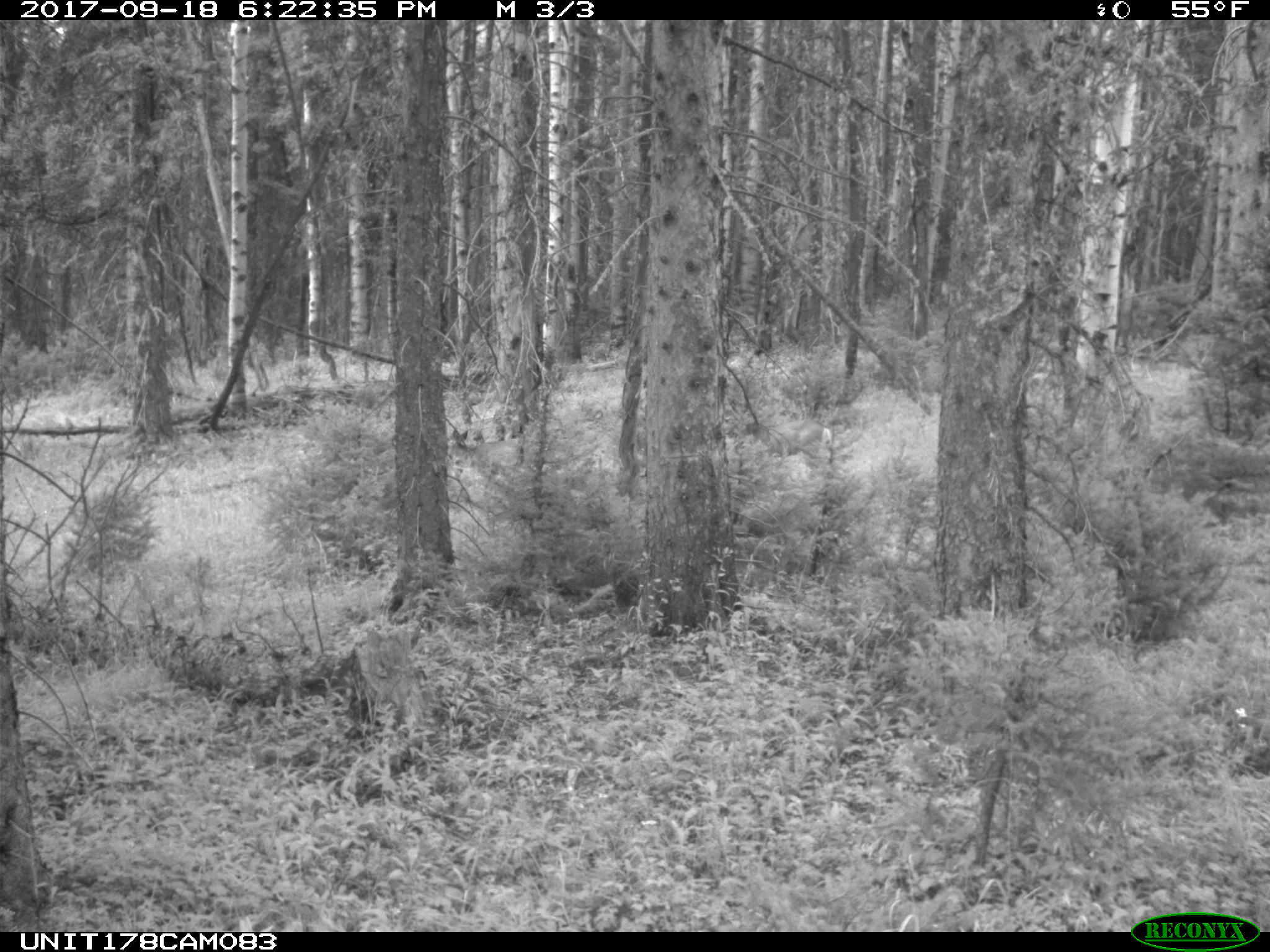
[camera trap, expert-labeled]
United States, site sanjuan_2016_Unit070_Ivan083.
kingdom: Animalia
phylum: Chordata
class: Mammalia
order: Artiodactyla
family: Cervidae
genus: Odocoileus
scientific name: Odocoileus hemionus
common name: mule deer